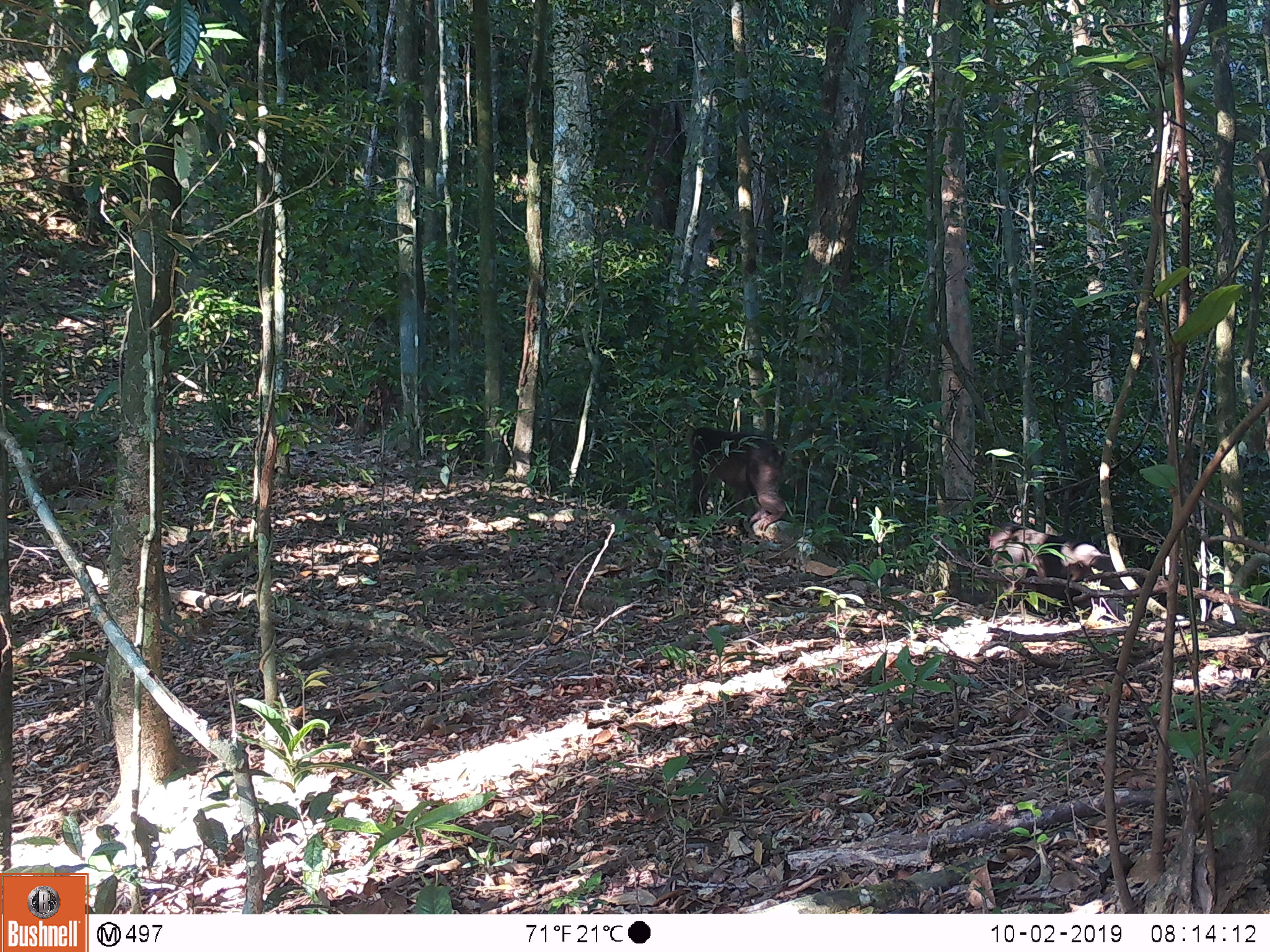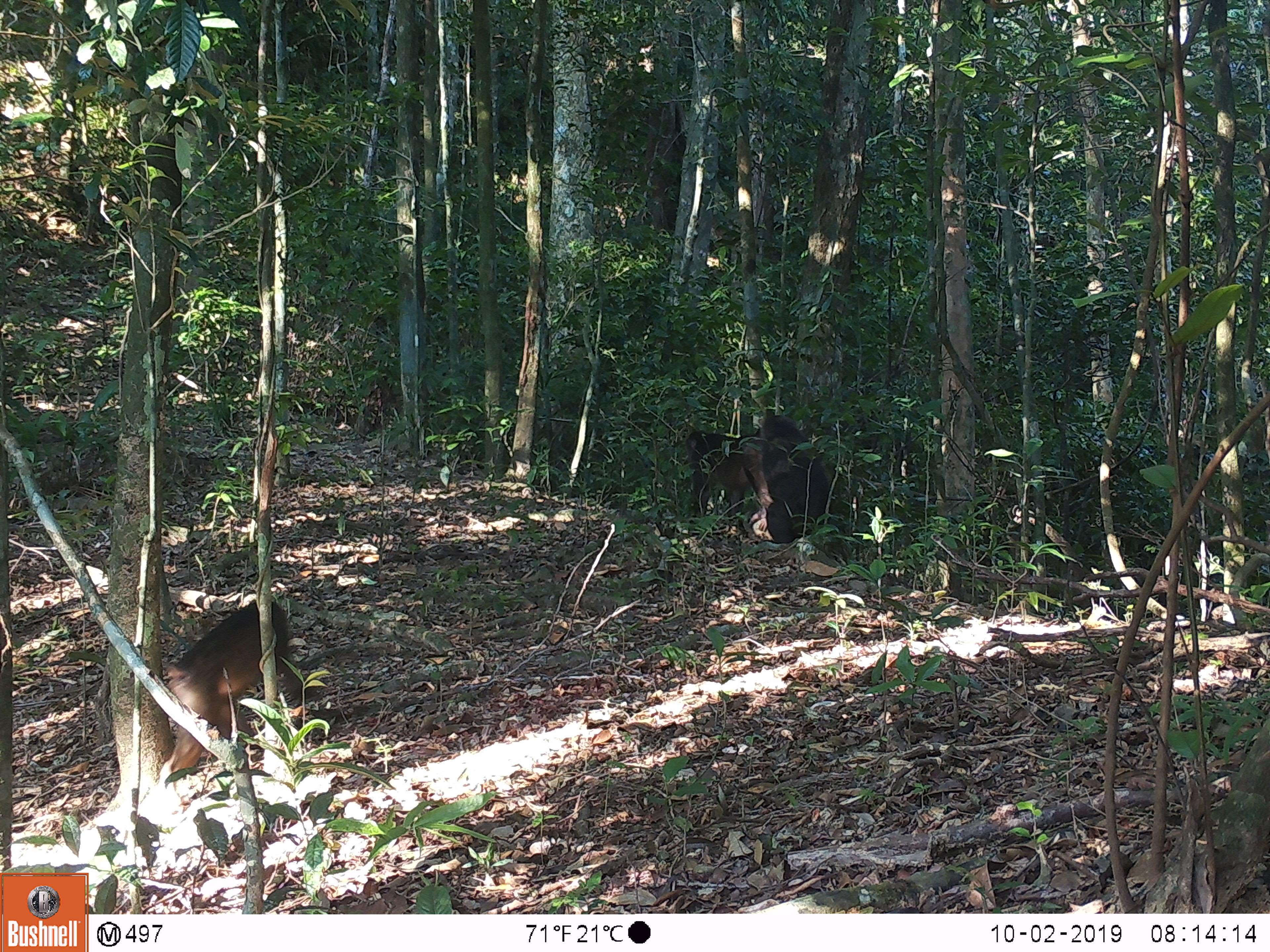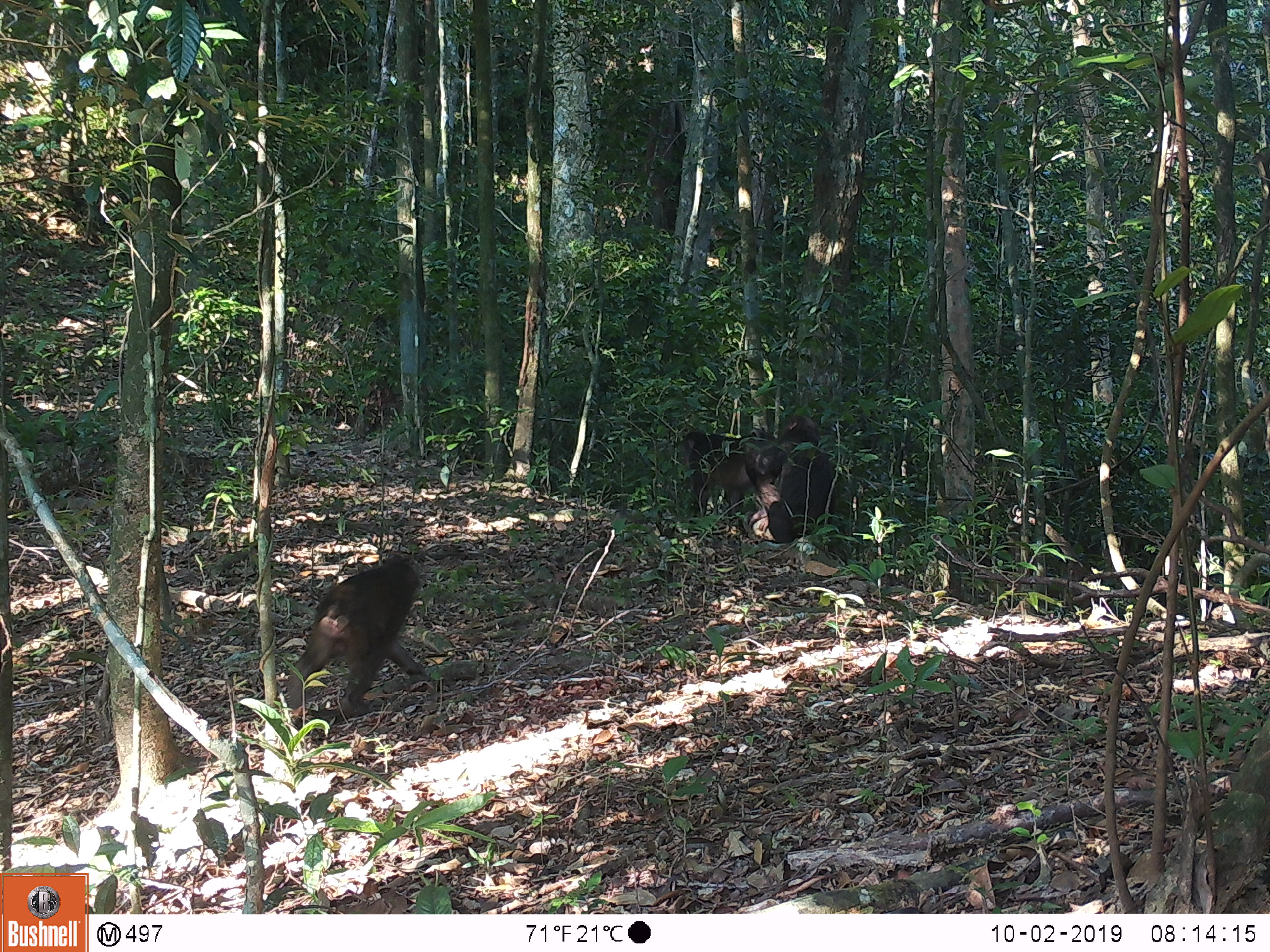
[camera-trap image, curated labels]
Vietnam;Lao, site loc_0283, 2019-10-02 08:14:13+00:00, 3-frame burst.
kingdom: Animalia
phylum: Chordata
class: Mammalia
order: Primates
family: Cercopithecidae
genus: Macaca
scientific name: Macaca arctoides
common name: stump-tailed macaque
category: stump tailed macaque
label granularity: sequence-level